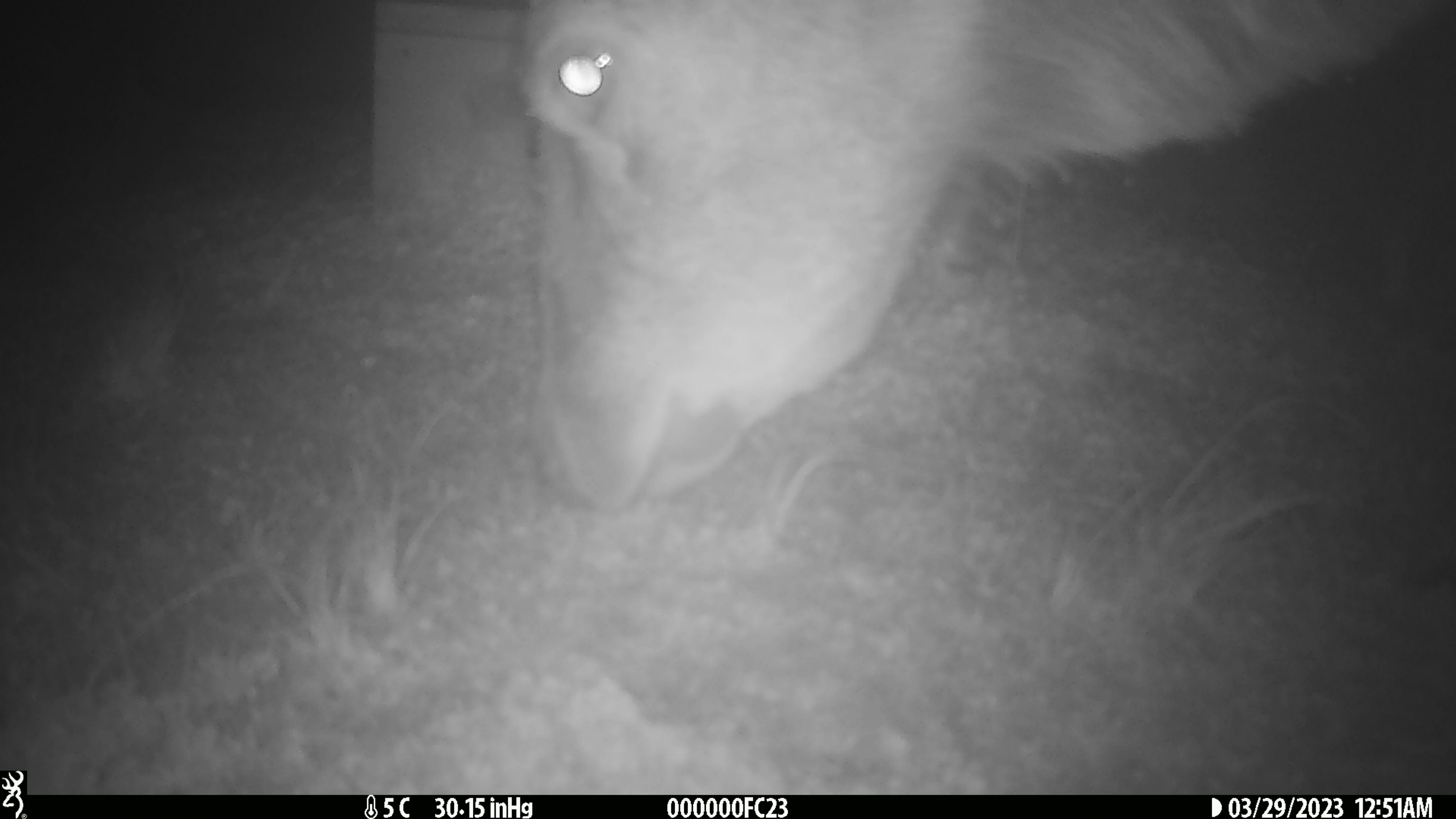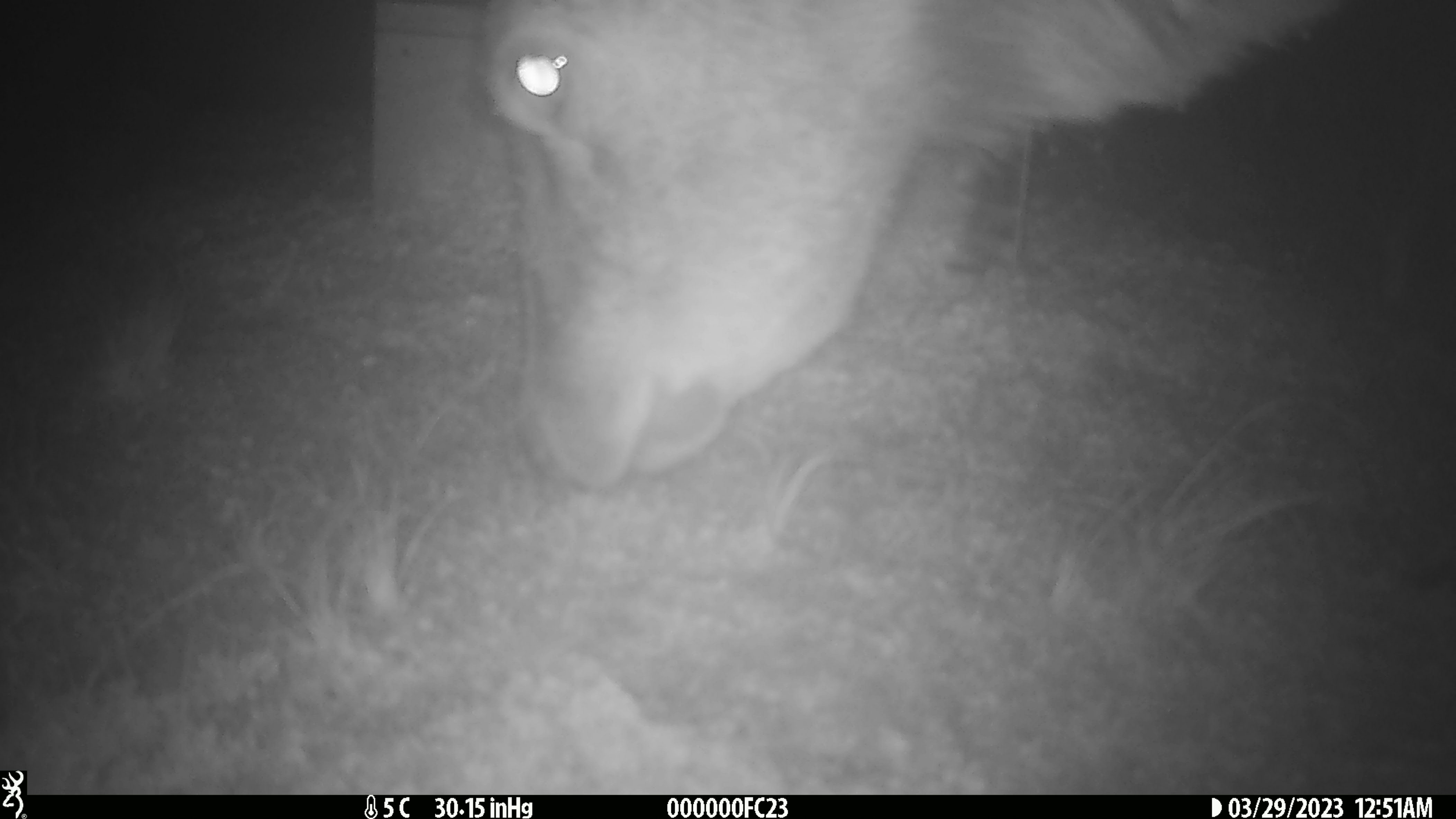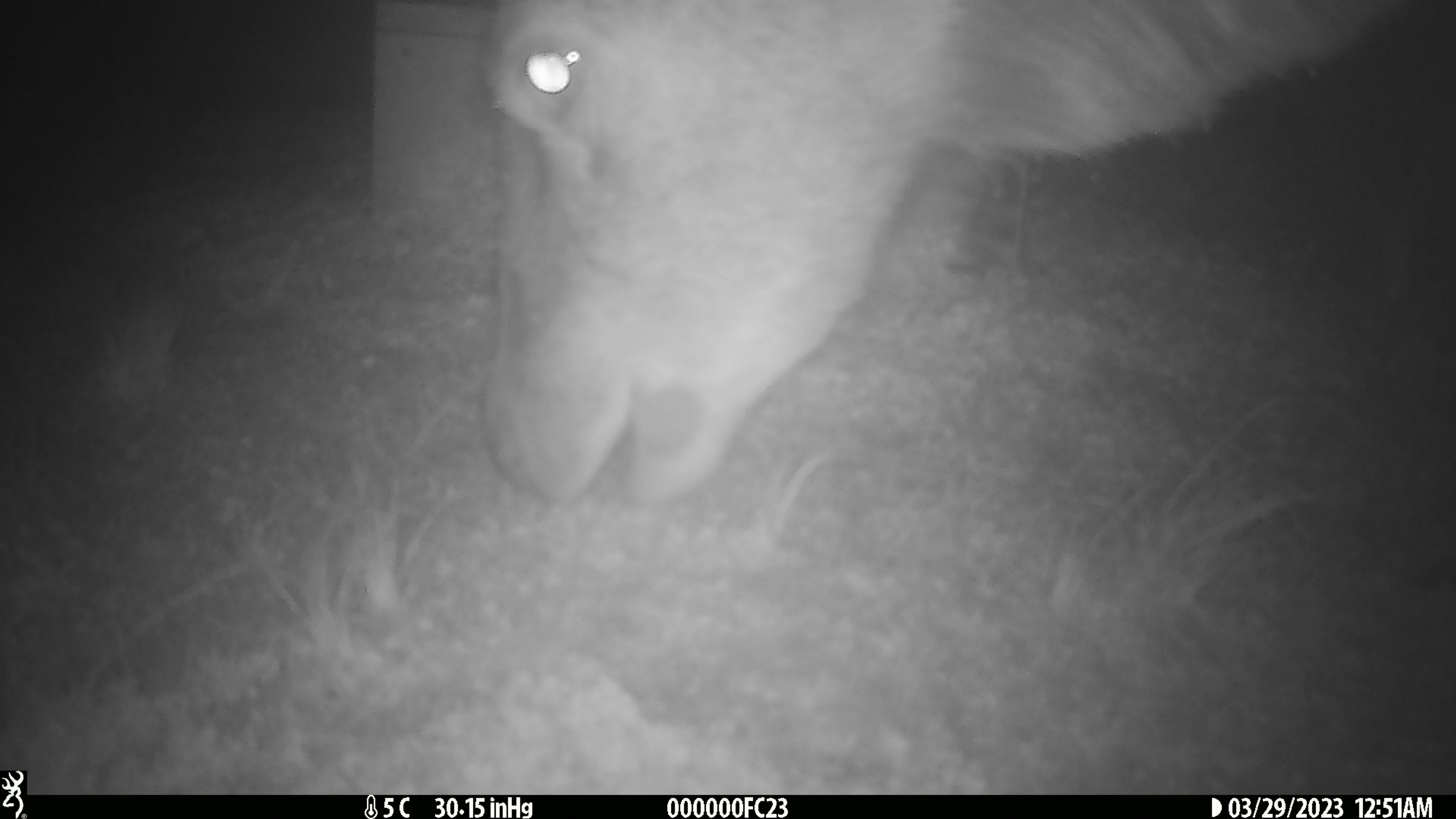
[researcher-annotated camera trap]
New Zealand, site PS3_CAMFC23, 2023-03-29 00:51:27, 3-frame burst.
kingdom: Animalia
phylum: Chordata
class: Mammalia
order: Artiodactyla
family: Cervidae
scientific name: Cervidae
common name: deer